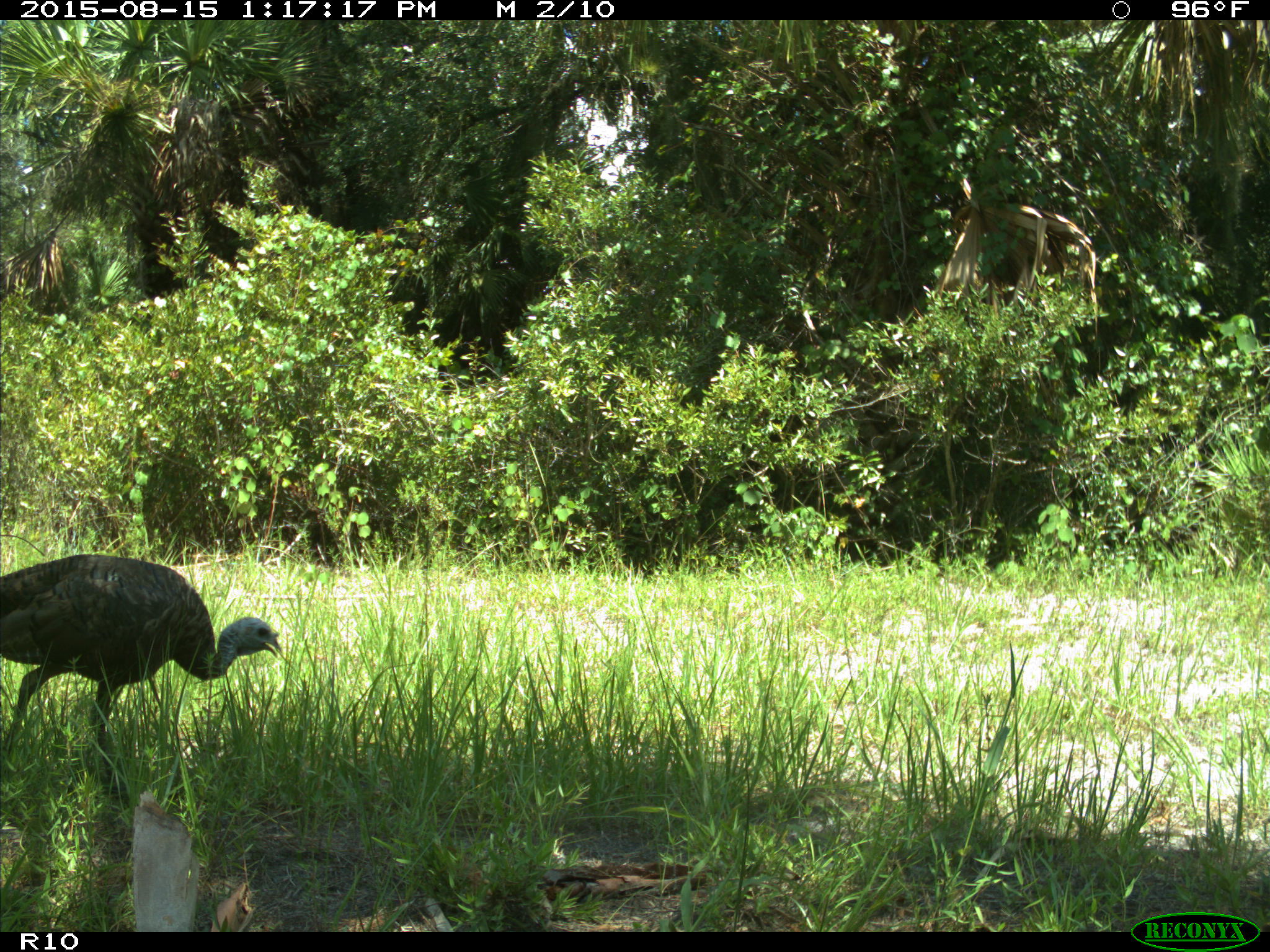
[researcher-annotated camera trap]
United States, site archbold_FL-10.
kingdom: Animalia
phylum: Chordata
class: Aves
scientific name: Aves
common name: birds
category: unidentified bird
Unidentified bird (birds) (Aves).